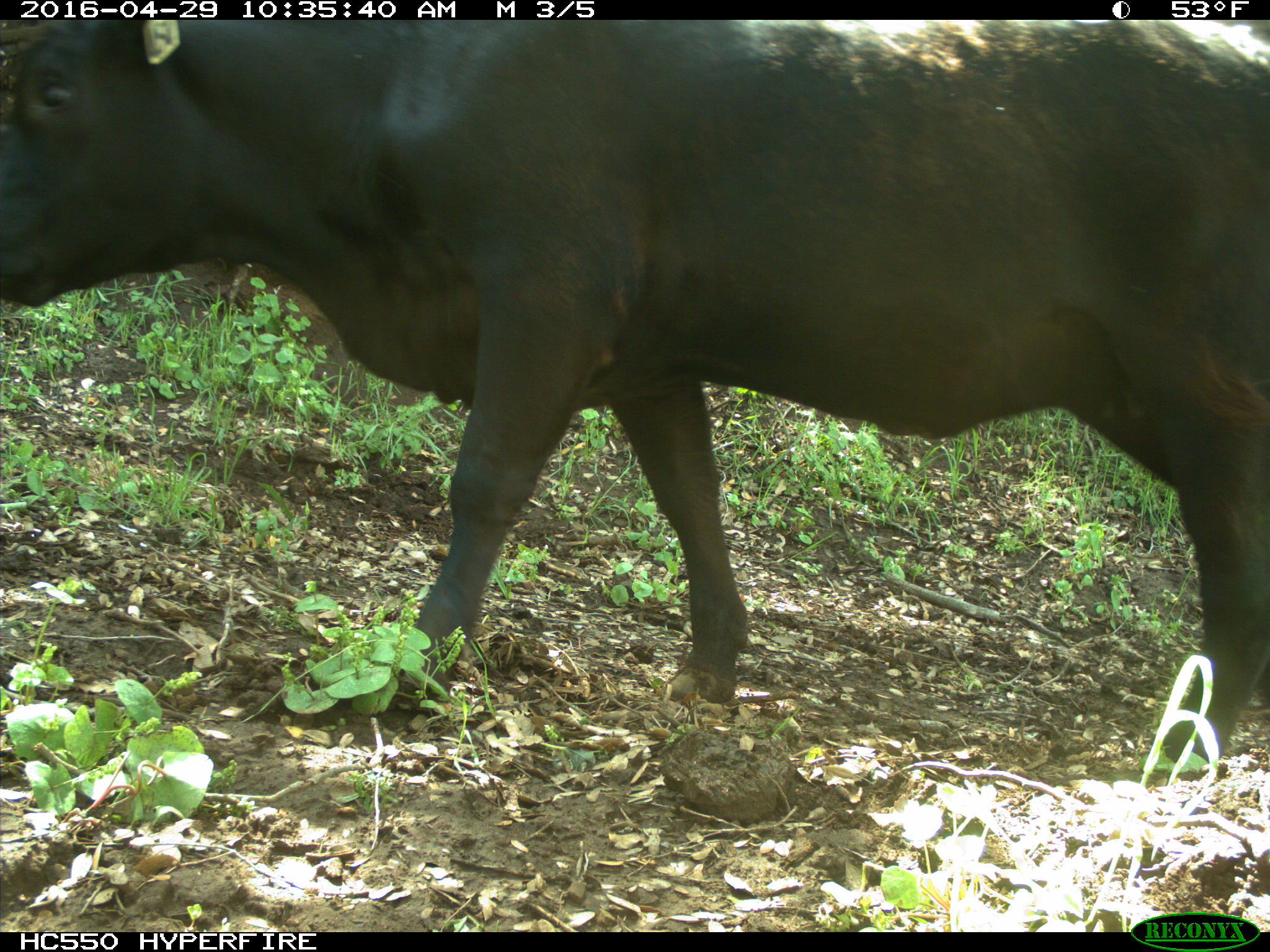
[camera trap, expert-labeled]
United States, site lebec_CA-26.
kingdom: Animalia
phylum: Chordata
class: Mammalia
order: Artiodactyla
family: Bovidae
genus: Bos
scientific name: Bos taurus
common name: domestic cow